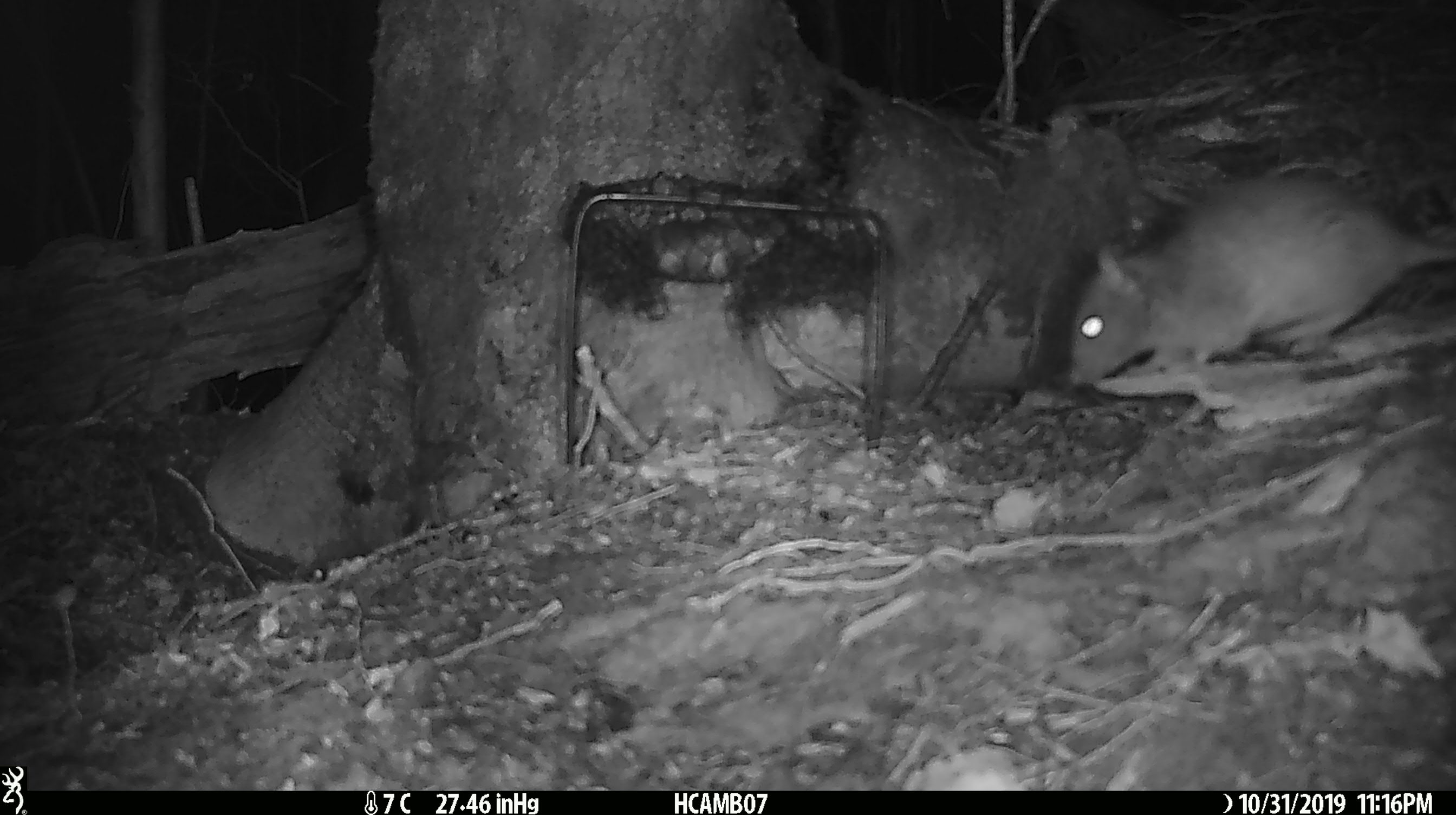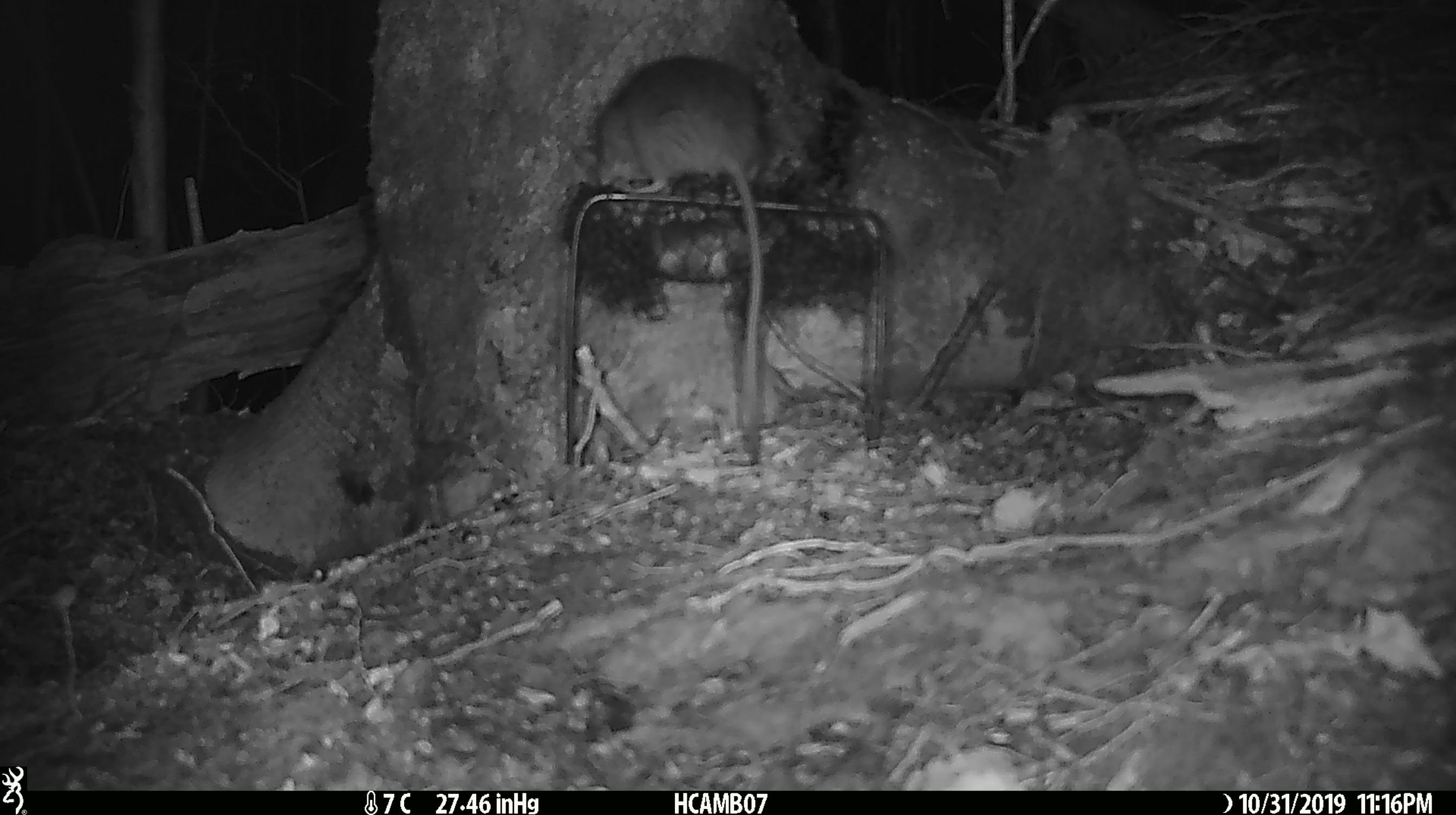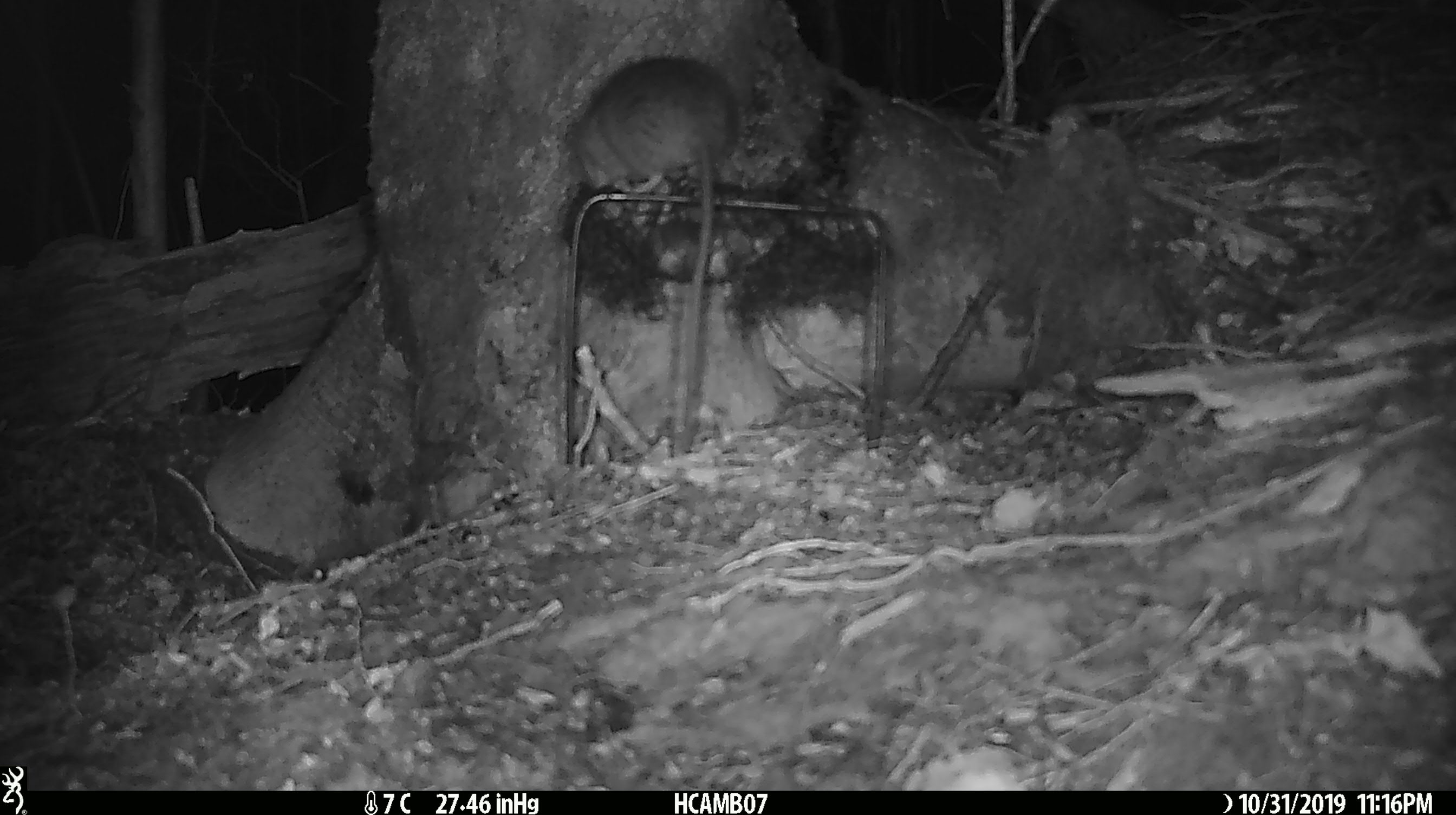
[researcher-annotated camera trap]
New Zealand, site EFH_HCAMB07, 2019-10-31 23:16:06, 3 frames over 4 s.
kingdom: Animalia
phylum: Chordata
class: Mammalia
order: Rodentia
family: Muridae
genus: Mus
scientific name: Mus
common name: mouse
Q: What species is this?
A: Mouse (Mus).